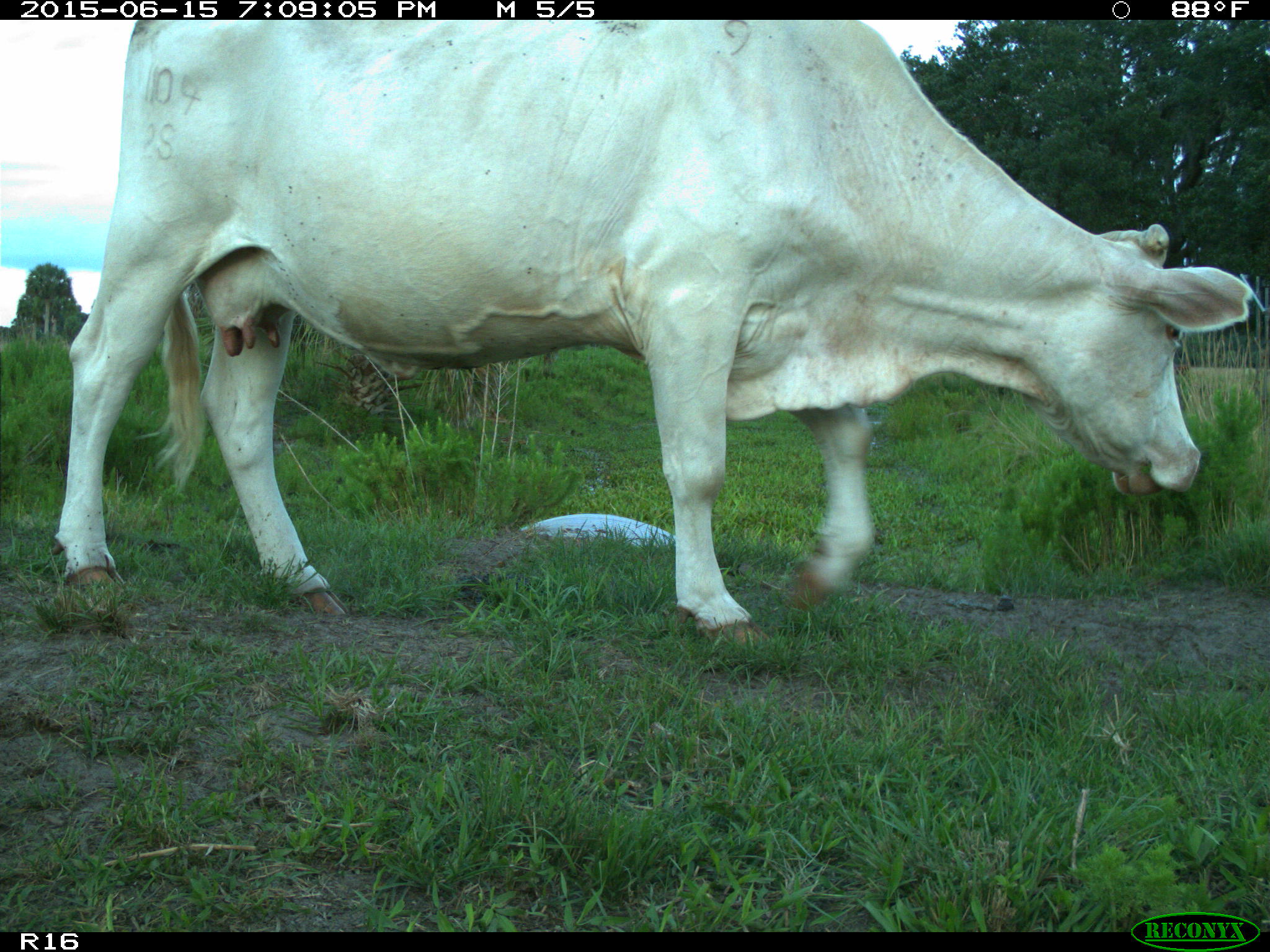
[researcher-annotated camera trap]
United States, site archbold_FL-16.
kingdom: Animalia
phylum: Chordata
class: Mammalia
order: Artiodactyla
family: Bovidae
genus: Bos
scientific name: Bos taurus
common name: domestic cow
Bos taurus (domestic cow).